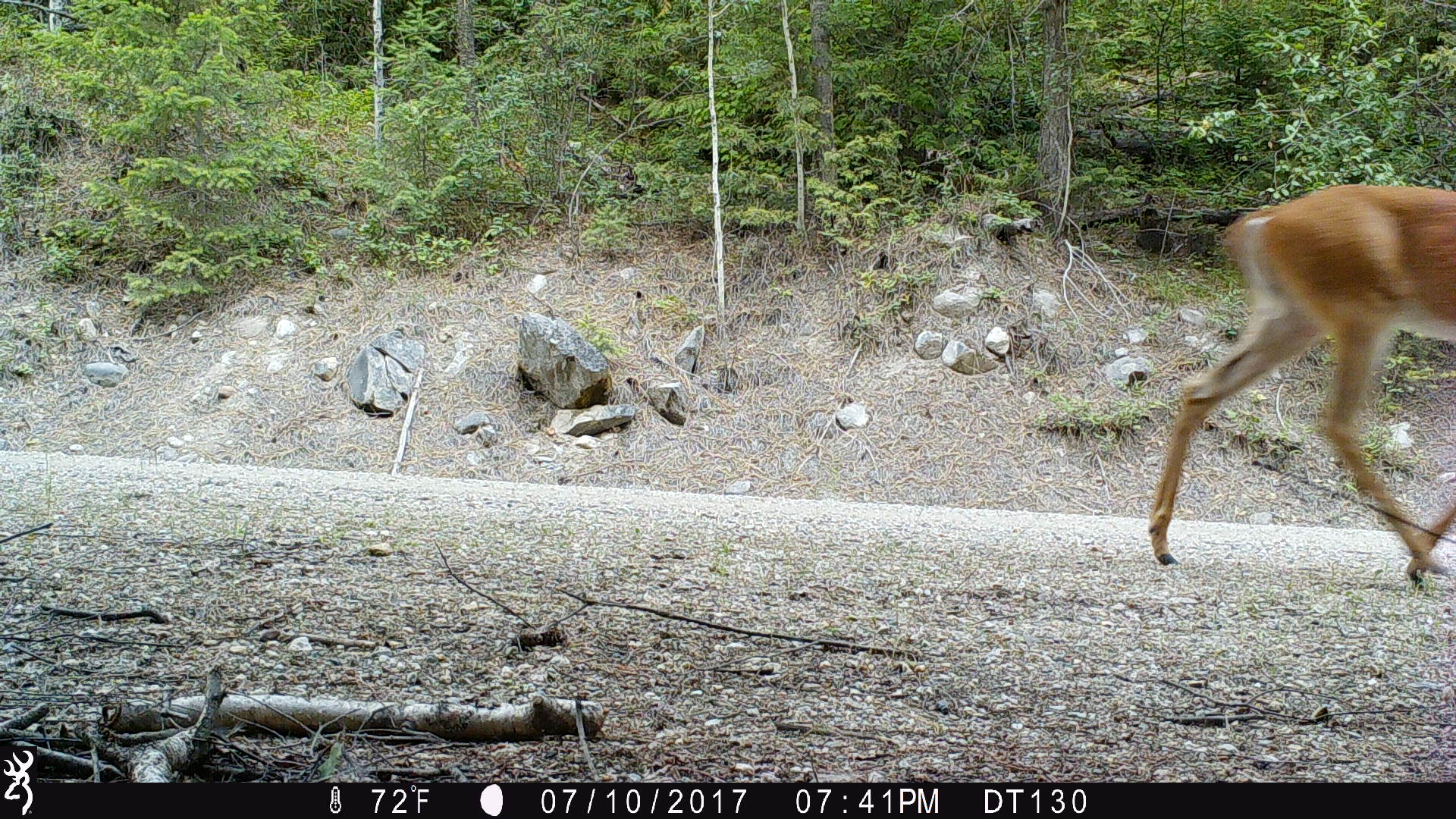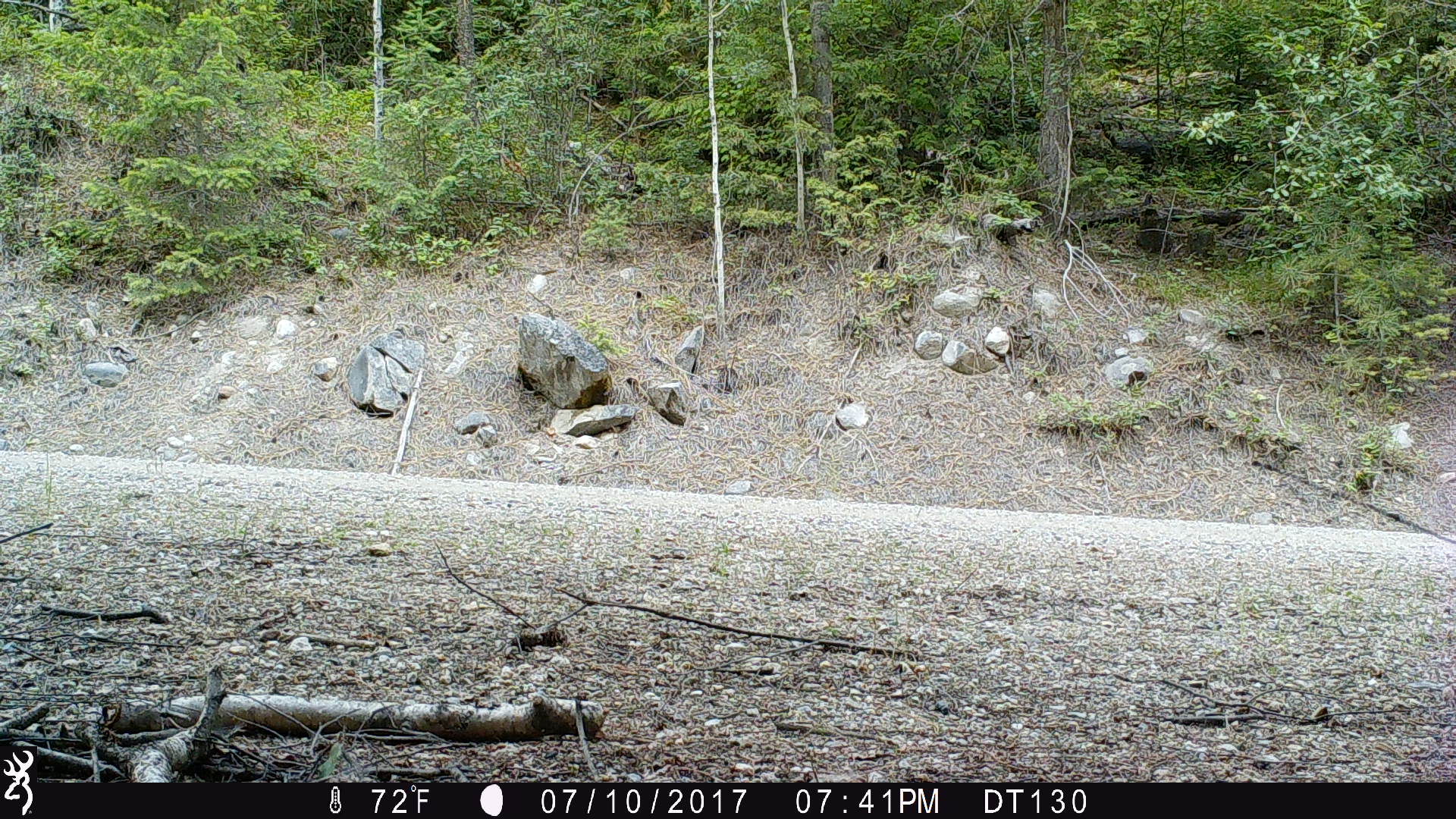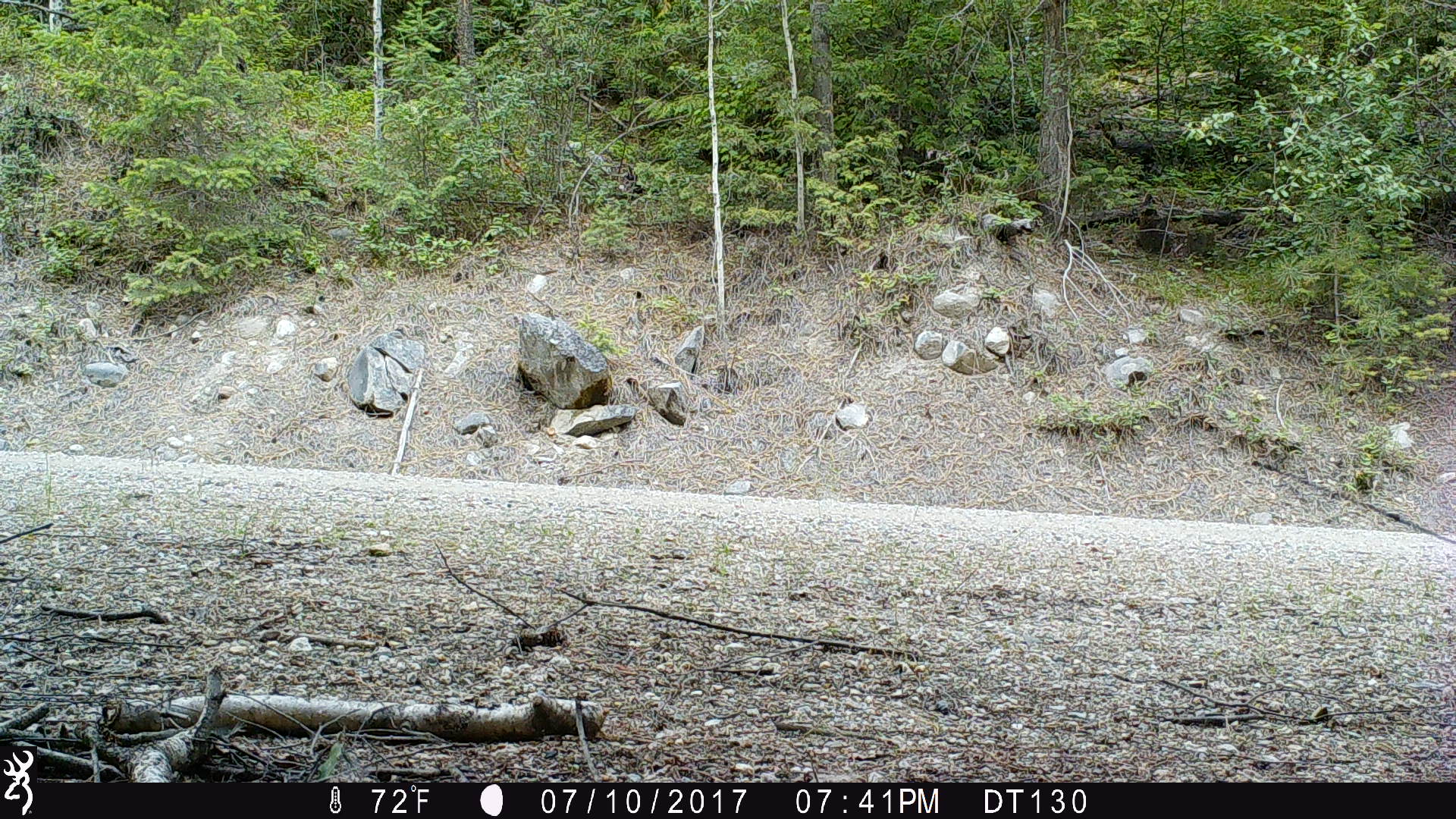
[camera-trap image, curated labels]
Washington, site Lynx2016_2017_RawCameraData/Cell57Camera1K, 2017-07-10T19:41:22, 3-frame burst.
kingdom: Animalia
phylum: Chordata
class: Mammalia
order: Artiodactyla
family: Cervidae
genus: Odocoileus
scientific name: Odocoileus virginianus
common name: white-tailed deer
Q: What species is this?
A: Odocoileus virginianus (white-tailed deer).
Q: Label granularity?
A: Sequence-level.